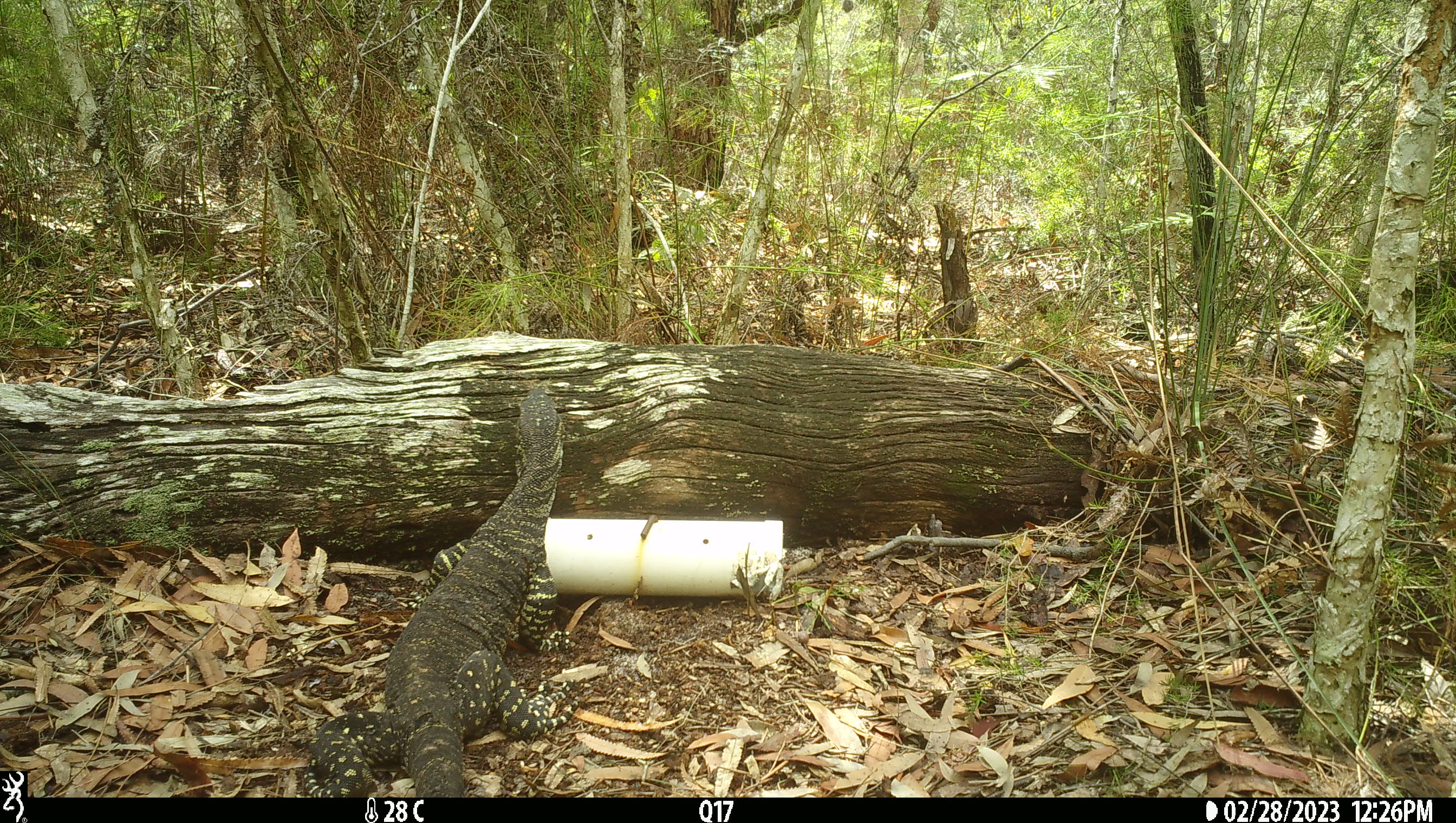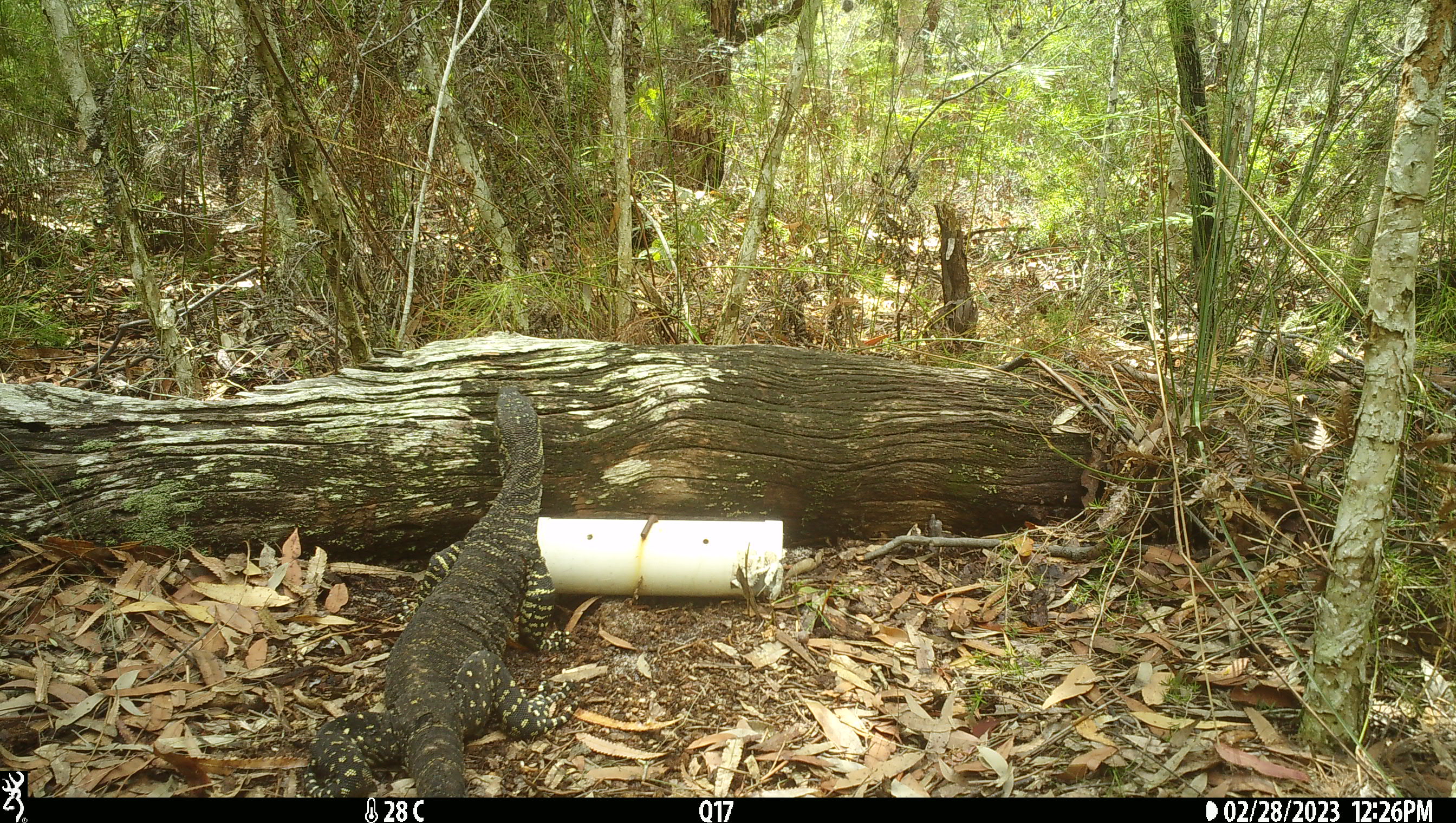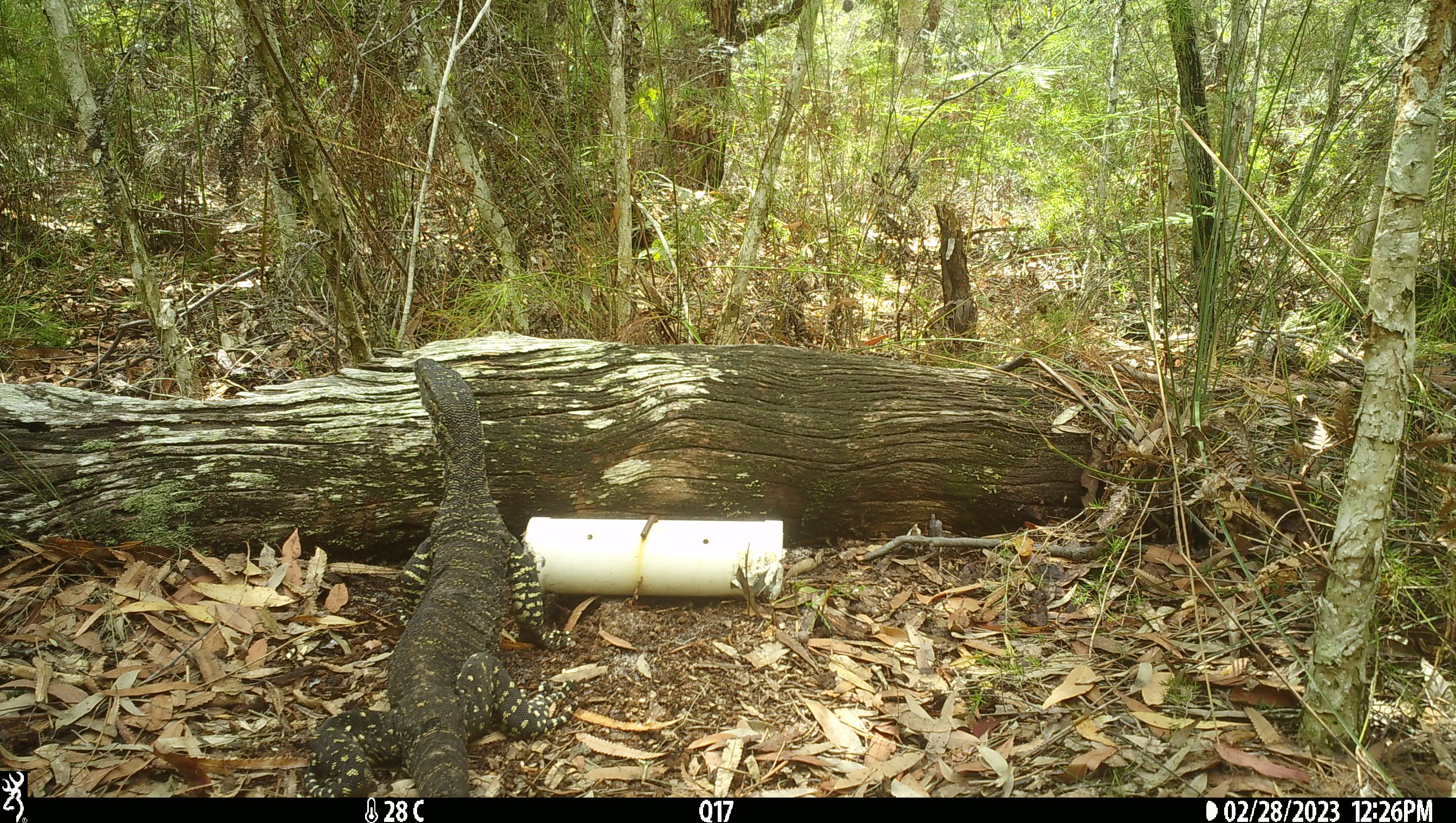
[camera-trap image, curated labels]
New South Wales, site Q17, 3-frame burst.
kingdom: Animalia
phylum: Chordata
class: Reptilia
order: Squamata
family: Varanidae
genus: Varanus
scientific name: Varanus varius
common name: lace monitor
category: goanna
Goanna (lace monitor) (Varanus varius).